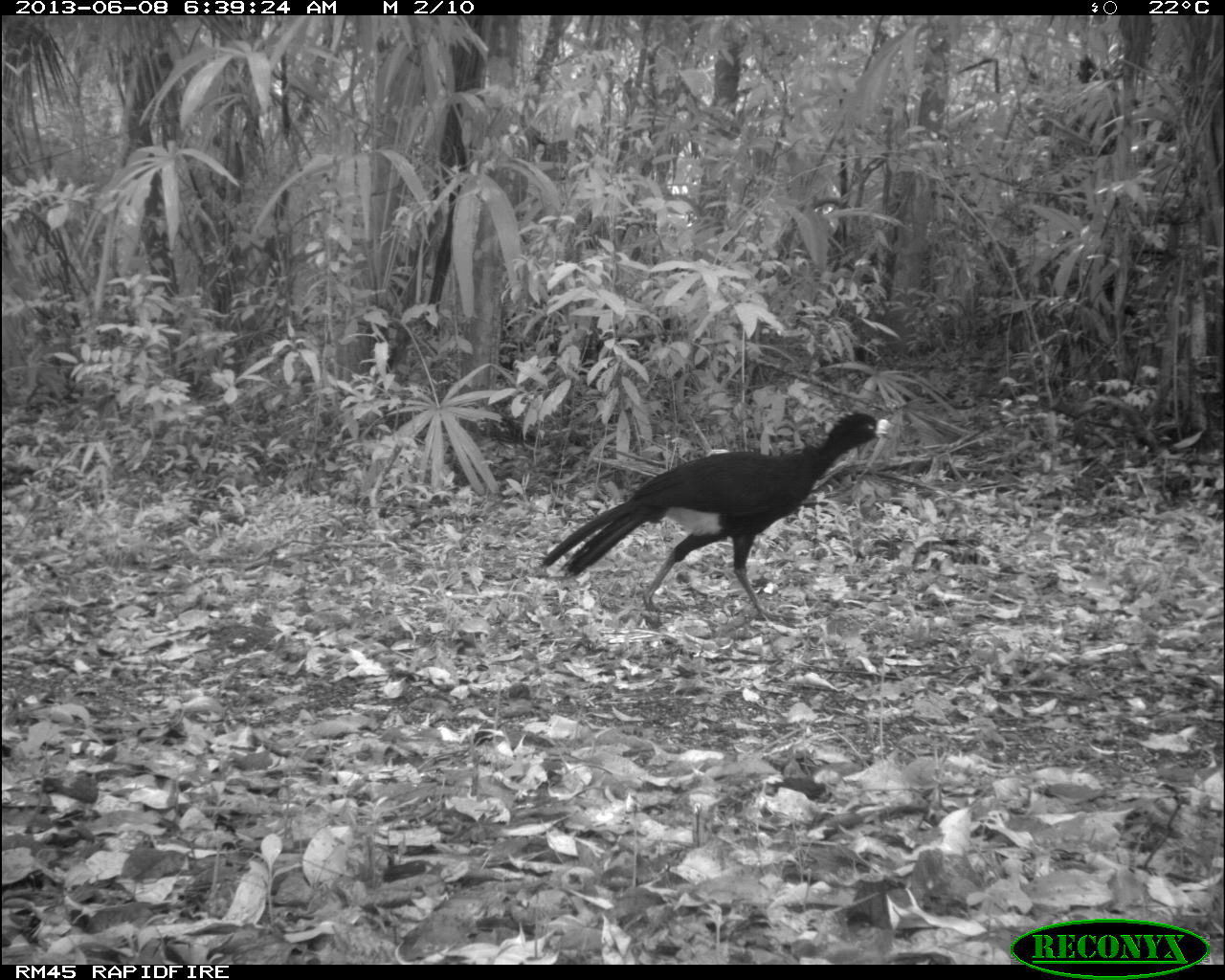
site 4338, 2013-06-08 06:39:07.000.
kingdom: Animalia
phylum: Chordata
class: Aves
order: Galliformes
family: Cracidae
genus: Crax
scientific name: Crax rubra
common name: great curassow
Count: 1.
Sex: male.